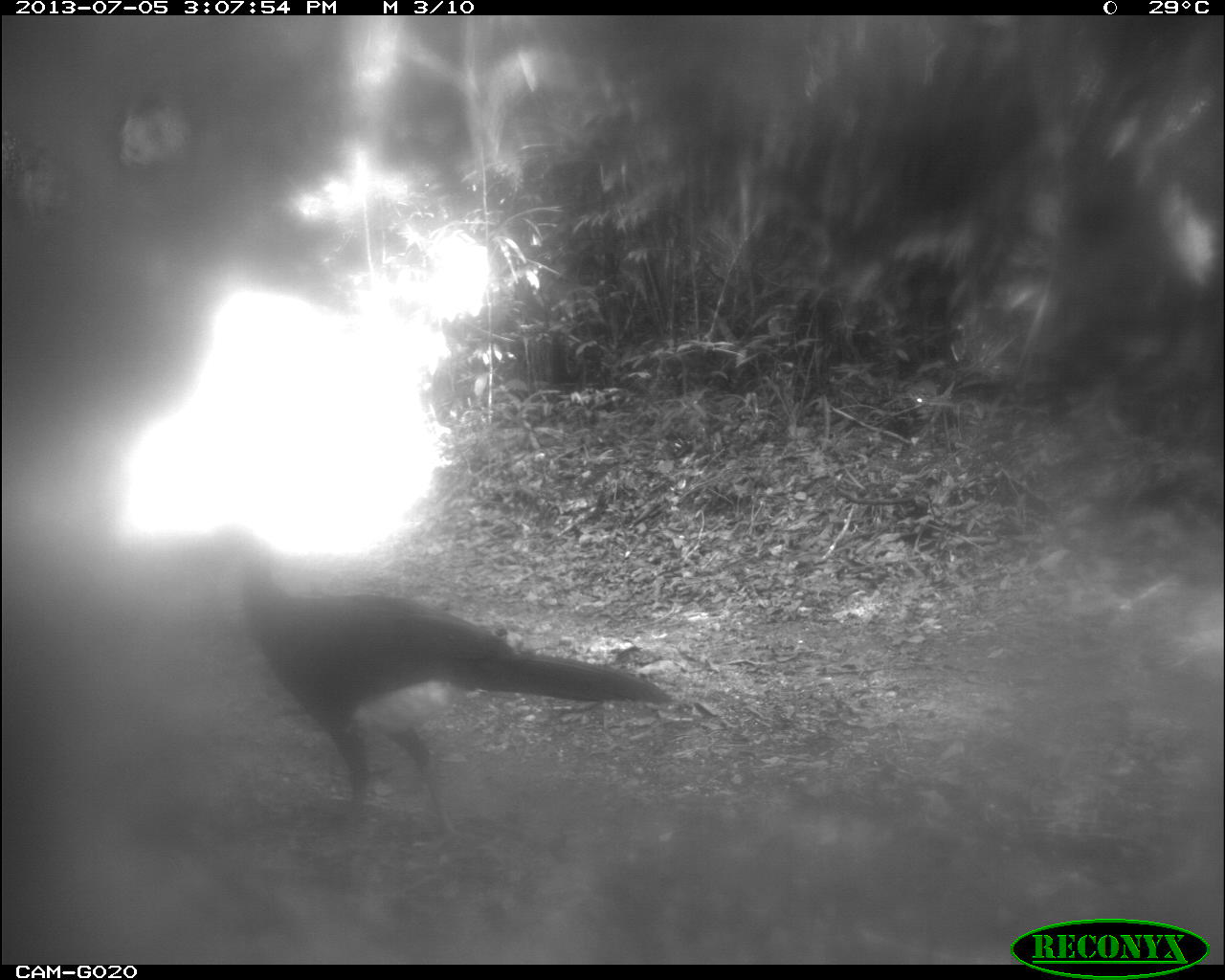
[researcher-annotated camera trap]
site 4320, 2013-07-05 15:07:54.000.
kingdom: Animalia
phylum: Chordata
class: Aves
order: Galliformes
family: Cracidae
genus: Crax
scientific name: Crax rubra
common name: great curassow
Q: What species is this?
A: Crax rubra (great curassow).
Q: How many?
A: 4.